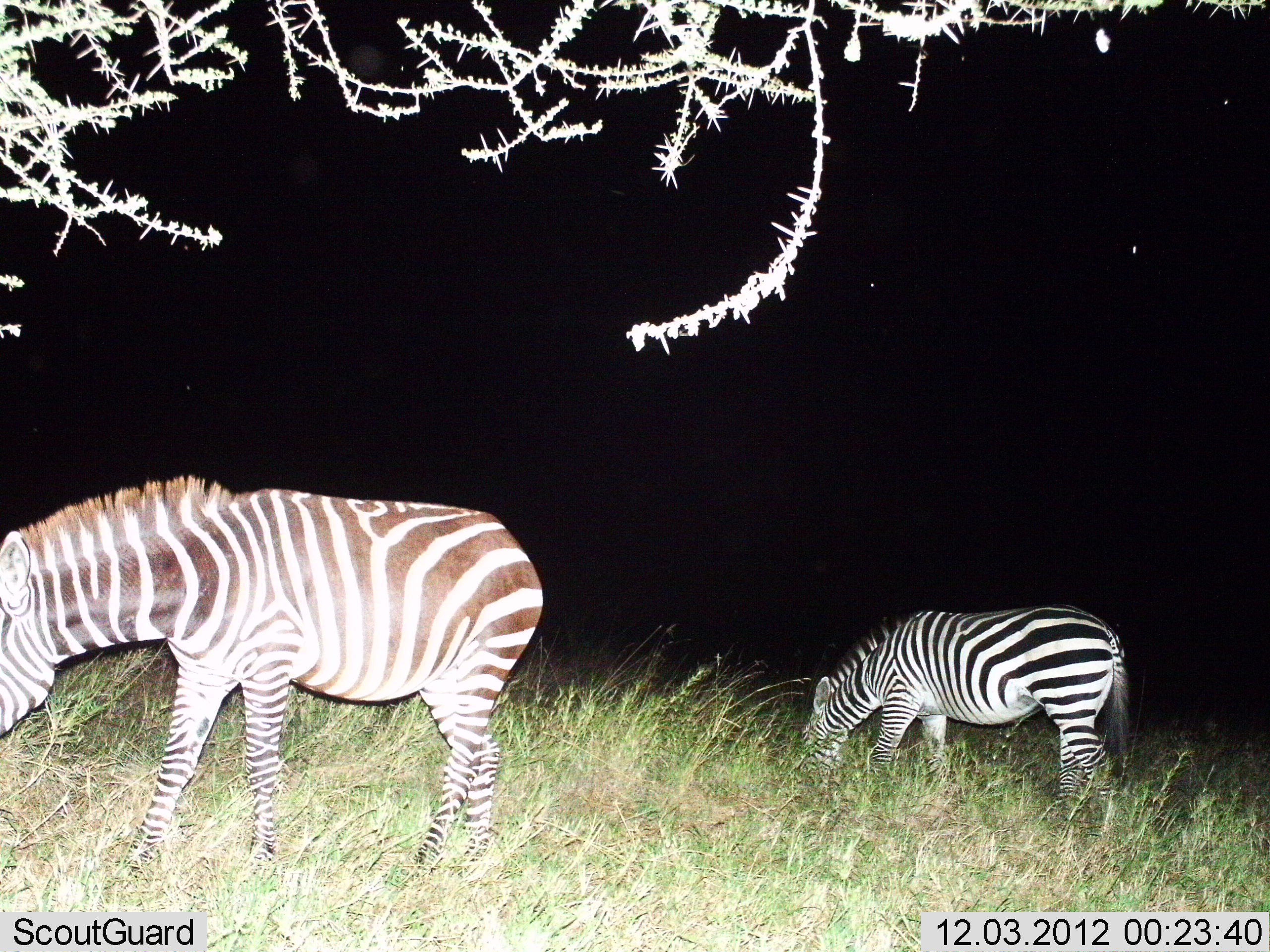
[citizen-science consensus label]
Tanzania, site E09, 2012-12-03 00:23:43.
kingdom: Animalia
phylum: Chordata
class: Mammalia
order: Perissodactyla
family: Equidae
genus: Equus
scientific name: Equus quagga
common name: plains zebra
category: zebra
Zebra (plains zebra) (Equus quagga), count 2. Behavior (volunteer vote fractions): standing 20%, resting 0%, moving 0%, interacting 0%. Young present (vote fraction): 0%. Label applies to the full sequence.